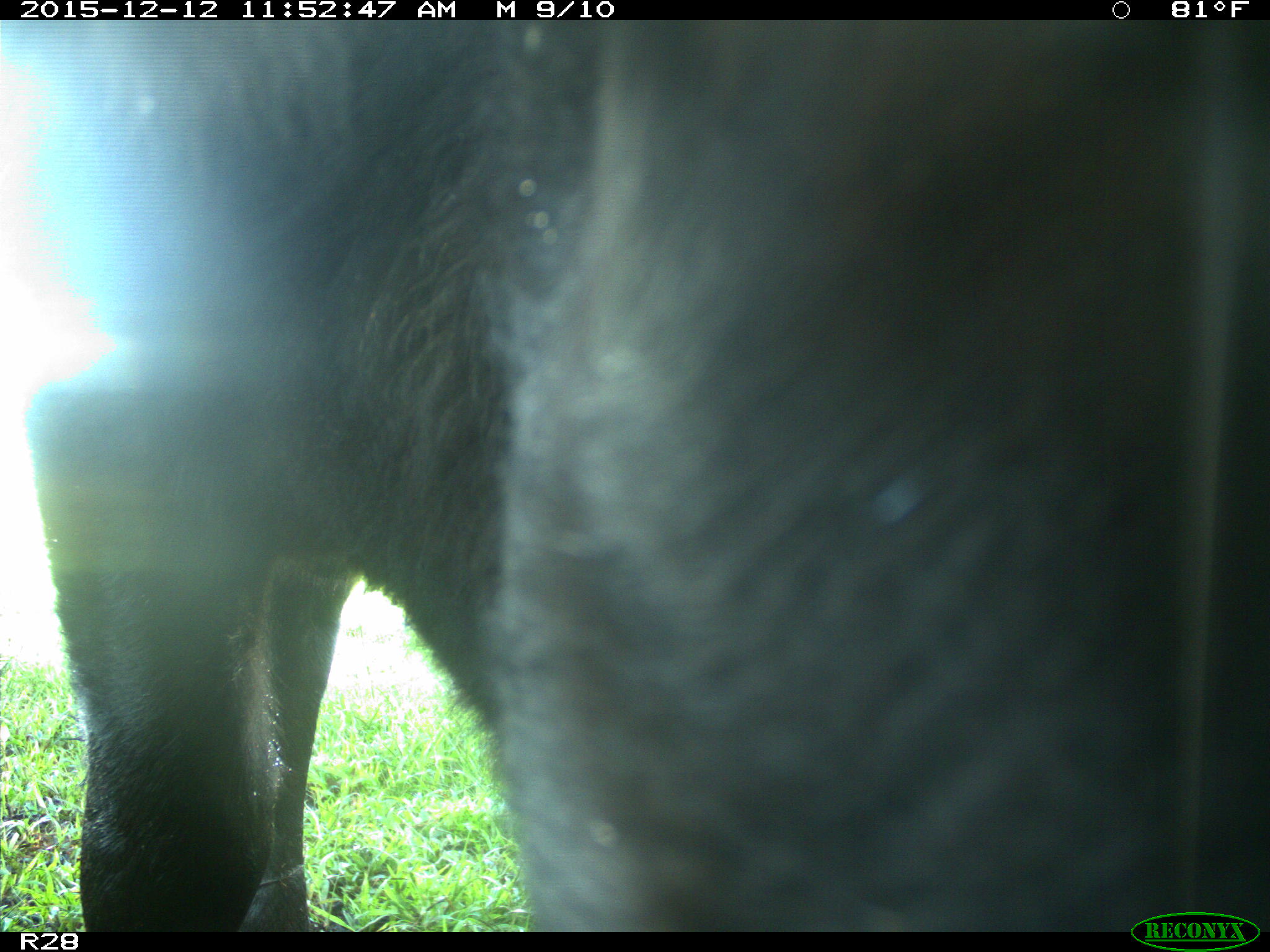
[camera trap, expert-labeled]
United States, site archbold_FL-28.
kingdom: Animalia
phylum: Chordata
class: Mammalia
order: Artiodactyla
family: Bovidae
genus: Bos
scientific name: Bos taurus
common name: domestic cow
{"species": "Bos taurus (domestic cow)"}